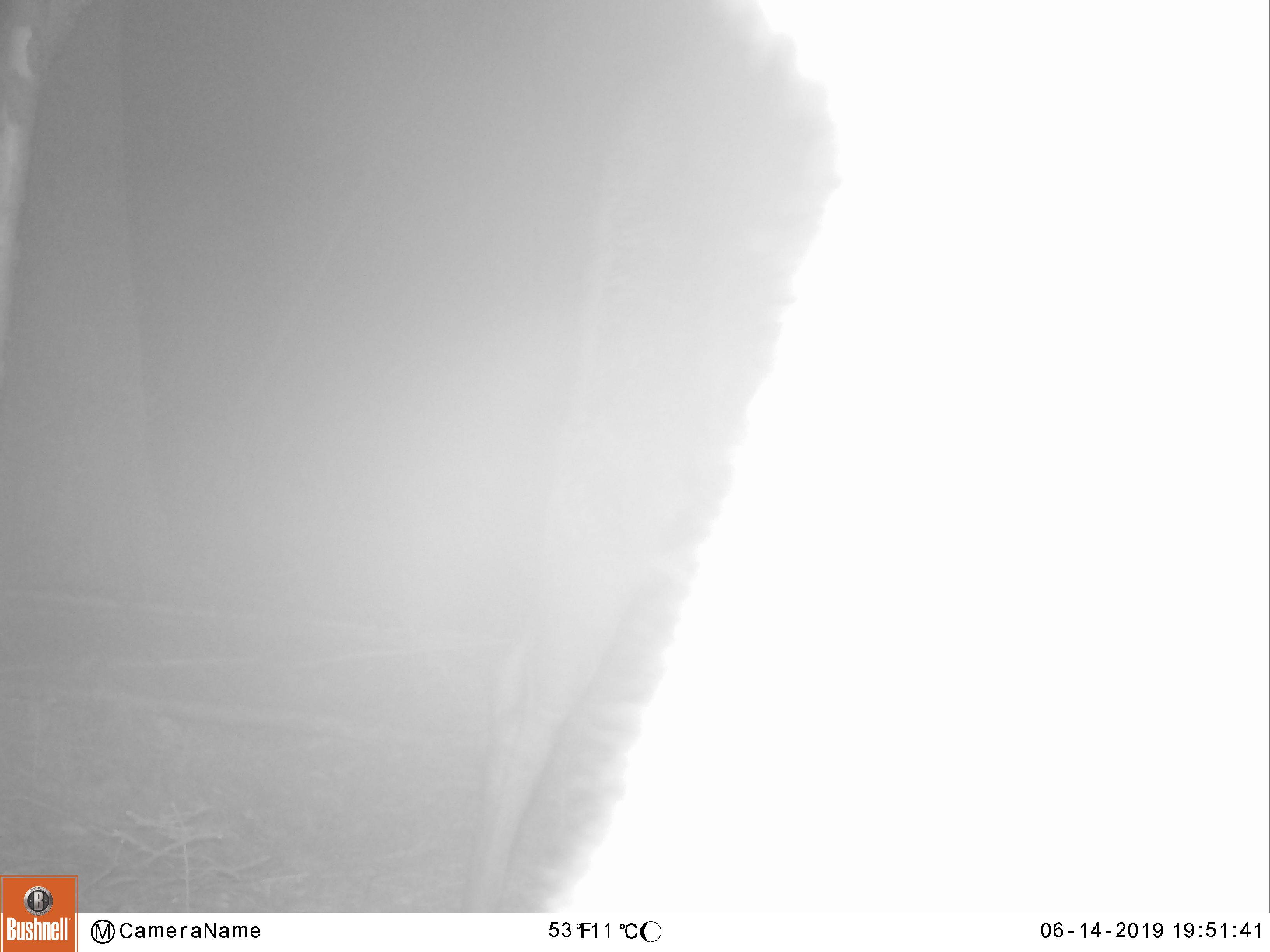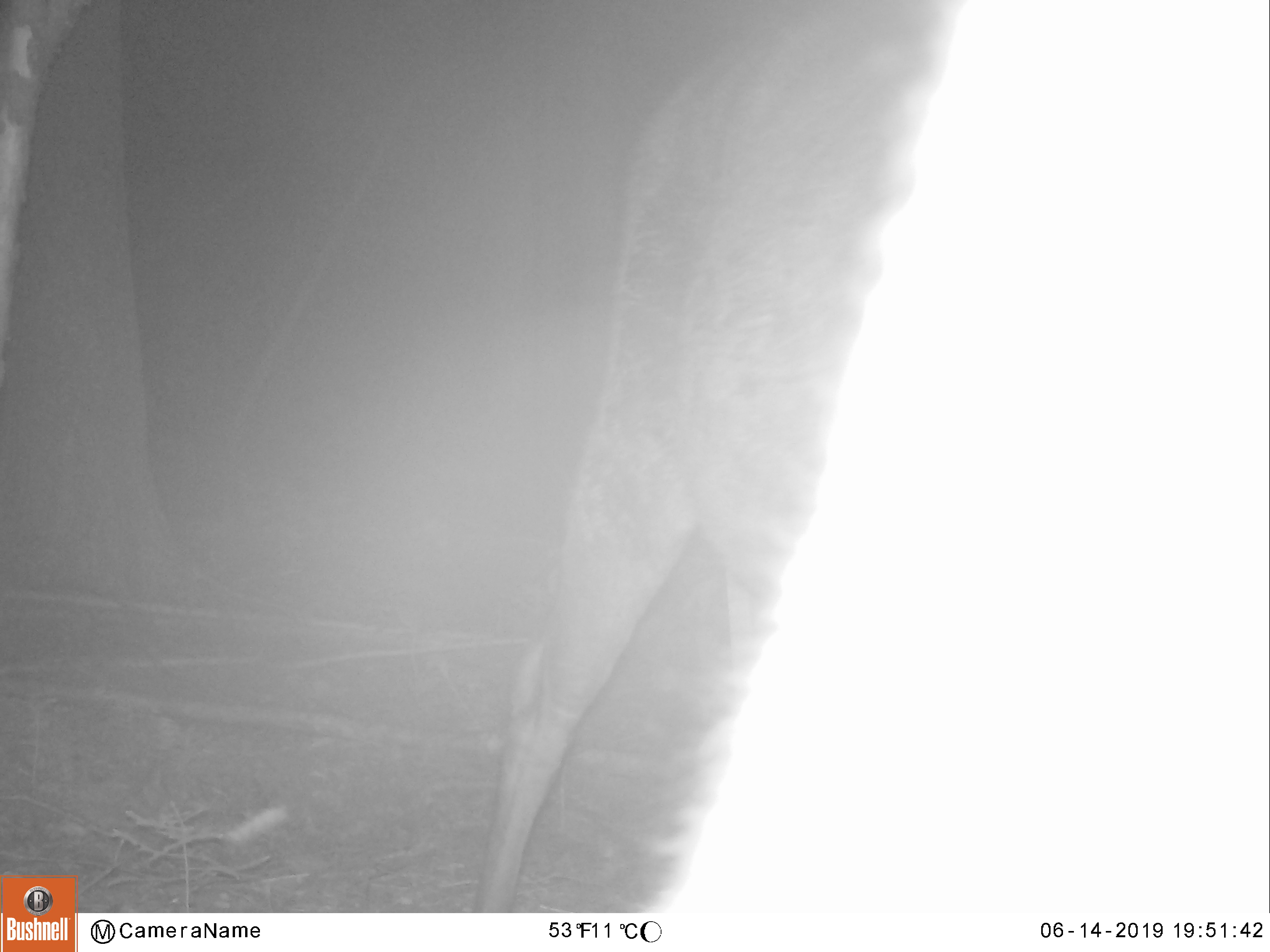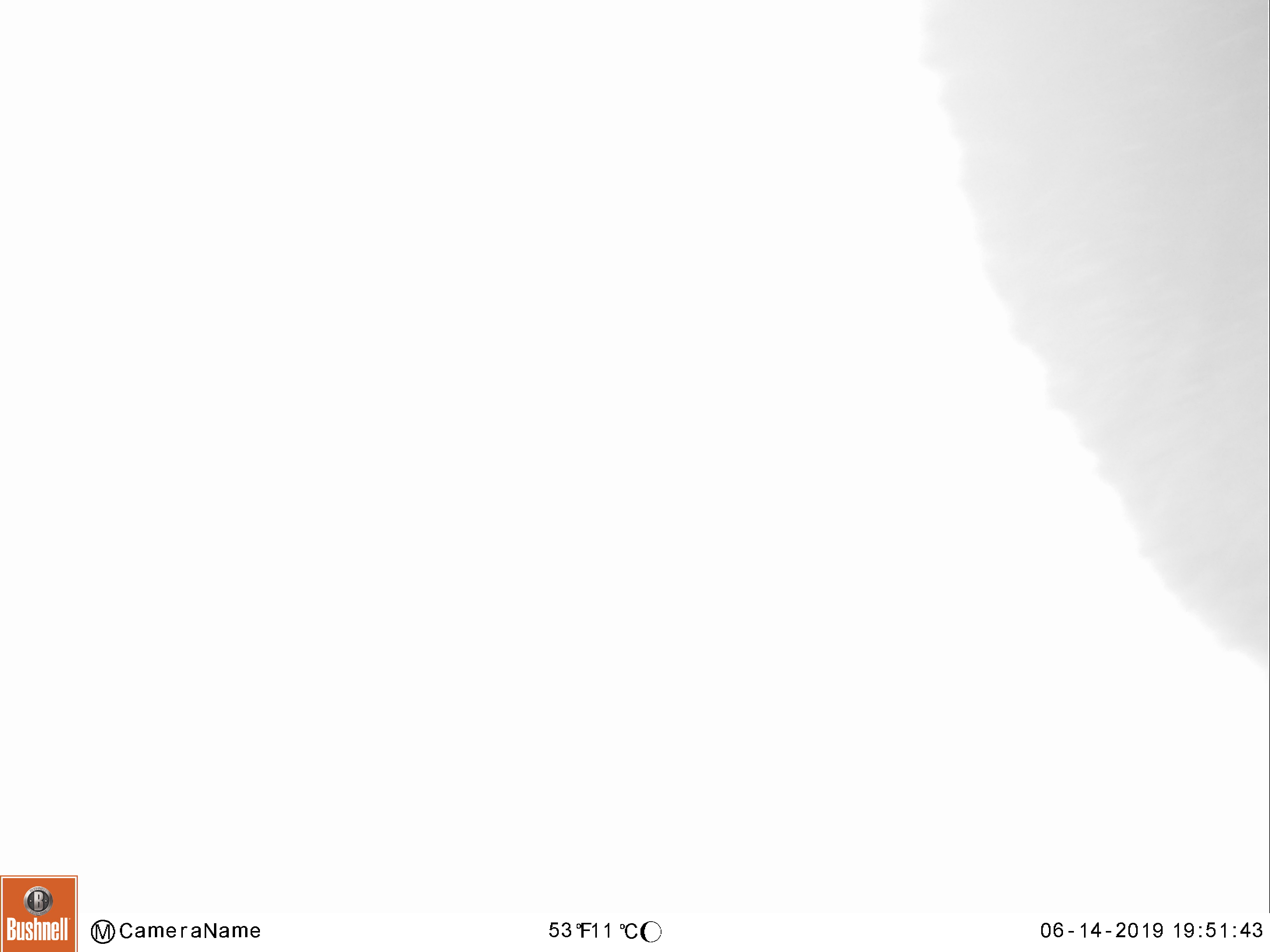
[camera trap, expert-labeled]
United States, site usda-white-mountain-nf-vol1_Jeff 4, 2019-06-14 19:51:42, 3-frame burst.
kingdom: Animalia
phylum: Chordata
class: Mammalia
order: Artiodactyla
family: Cervidae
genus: Alces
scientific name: Alces alces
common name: moose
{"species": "moose (Alces alces)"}